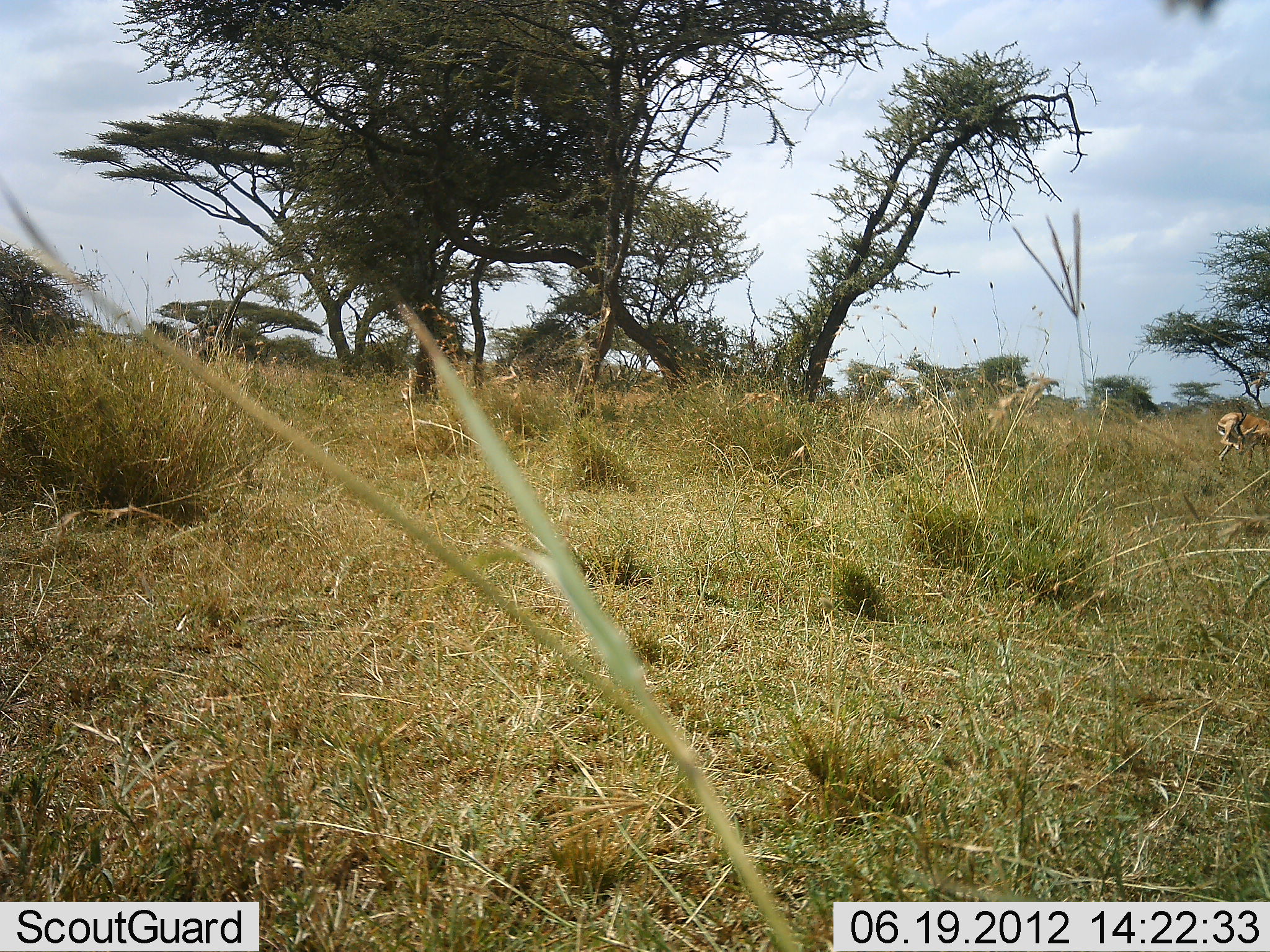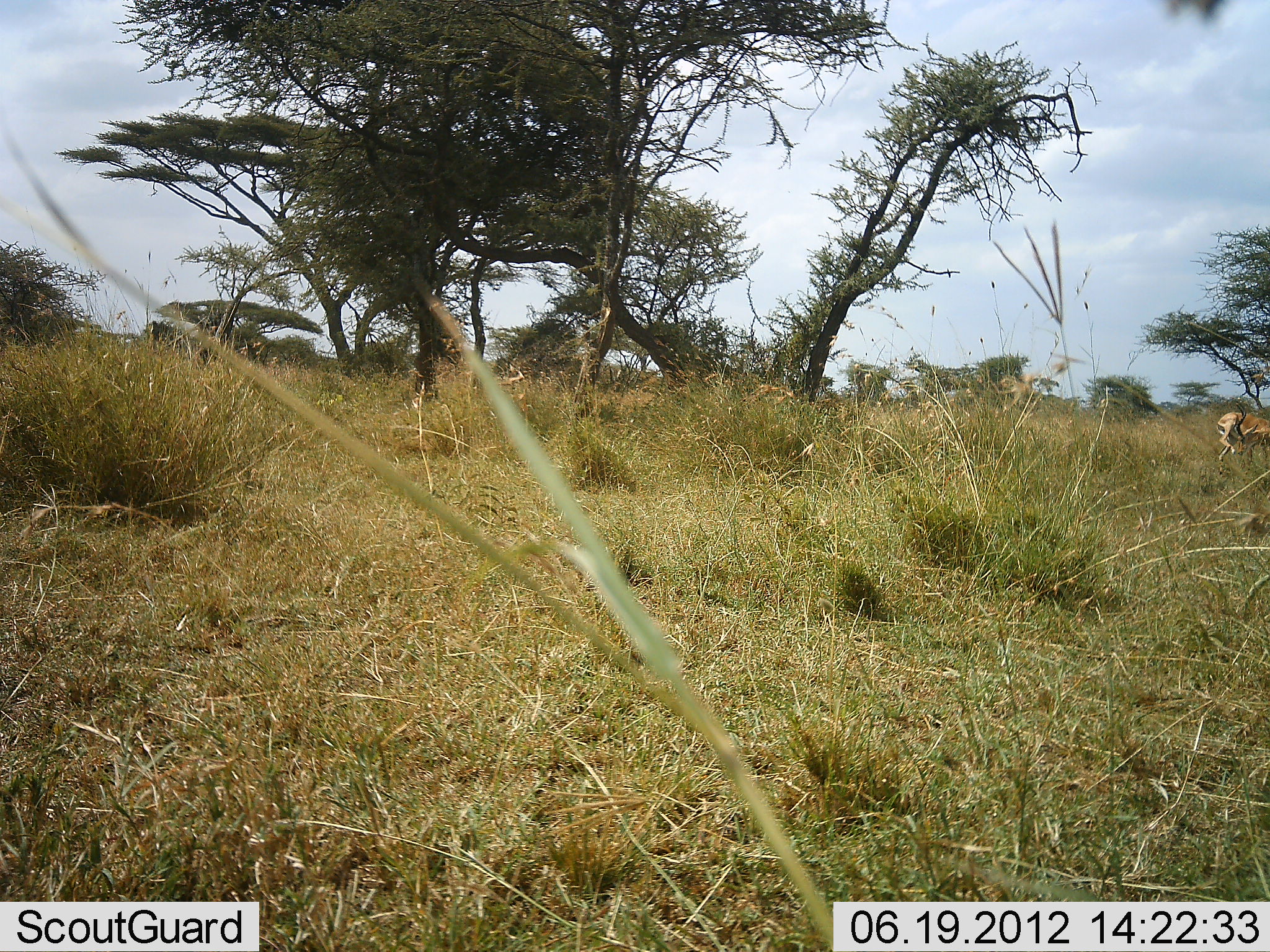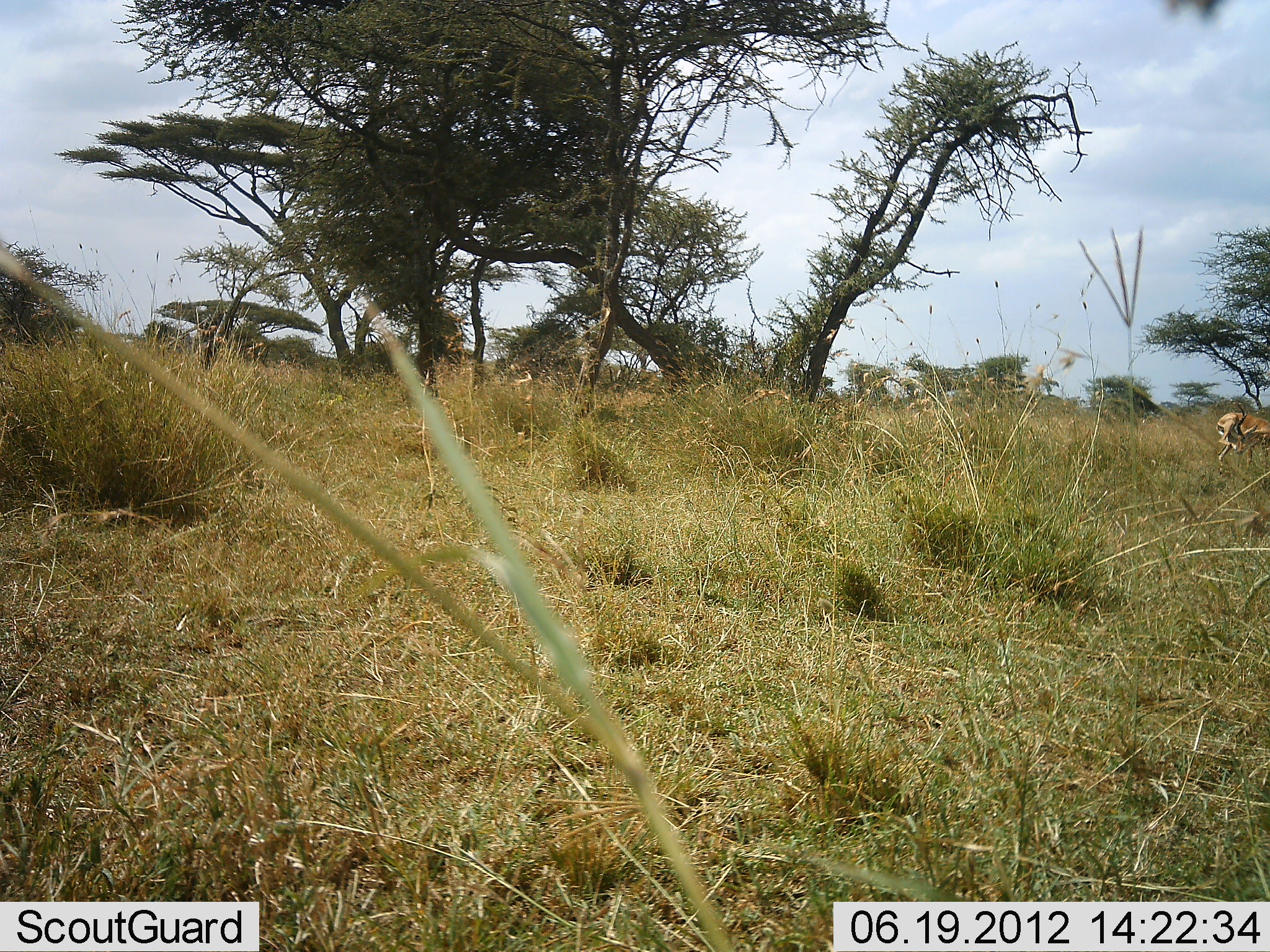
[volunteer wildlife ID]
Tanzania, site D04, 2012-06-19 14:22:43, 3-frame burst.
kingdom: Animalia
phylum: Chordata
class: Mammalia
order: Artiodactyla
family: Bovidae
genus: Aepyceros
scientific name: Aepyceros melampus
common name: impala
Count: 1.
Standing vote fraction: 100%.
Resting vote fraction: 0%.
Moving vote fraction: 14%.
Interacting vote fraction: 0%.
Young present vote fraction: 0%.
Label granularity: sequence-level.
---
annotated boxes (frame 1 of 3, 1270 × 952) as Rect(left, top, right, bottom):
animal: Rect(1216, 404, 1270, 475)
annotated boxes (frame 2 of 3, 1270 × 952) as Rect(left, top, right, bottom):
animal: Rect(1216, 400, 1270, 470)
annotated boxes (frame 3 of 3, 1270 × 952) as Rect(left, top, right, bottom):
animal: Rect(1216, 403, 1270, 473)